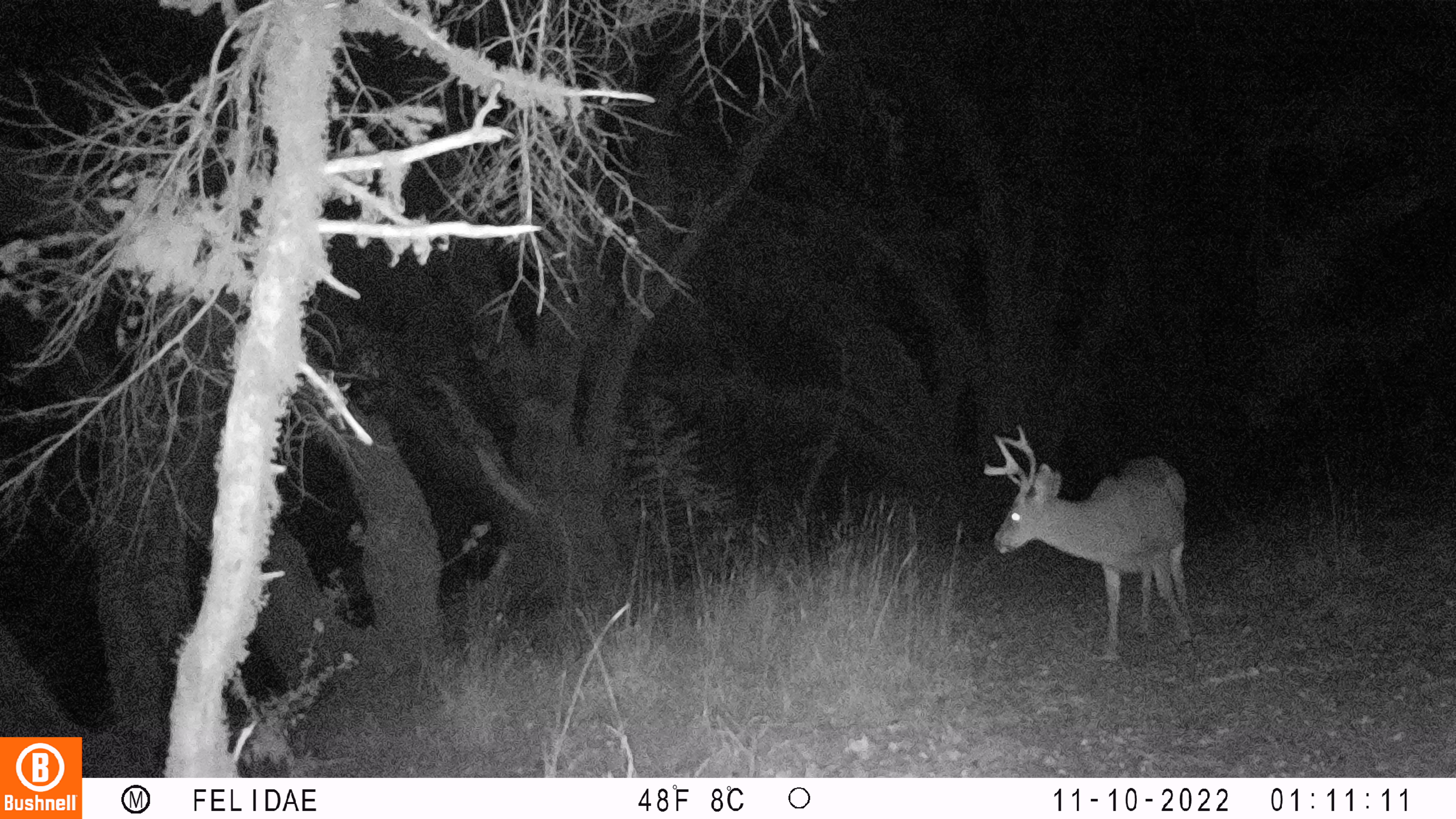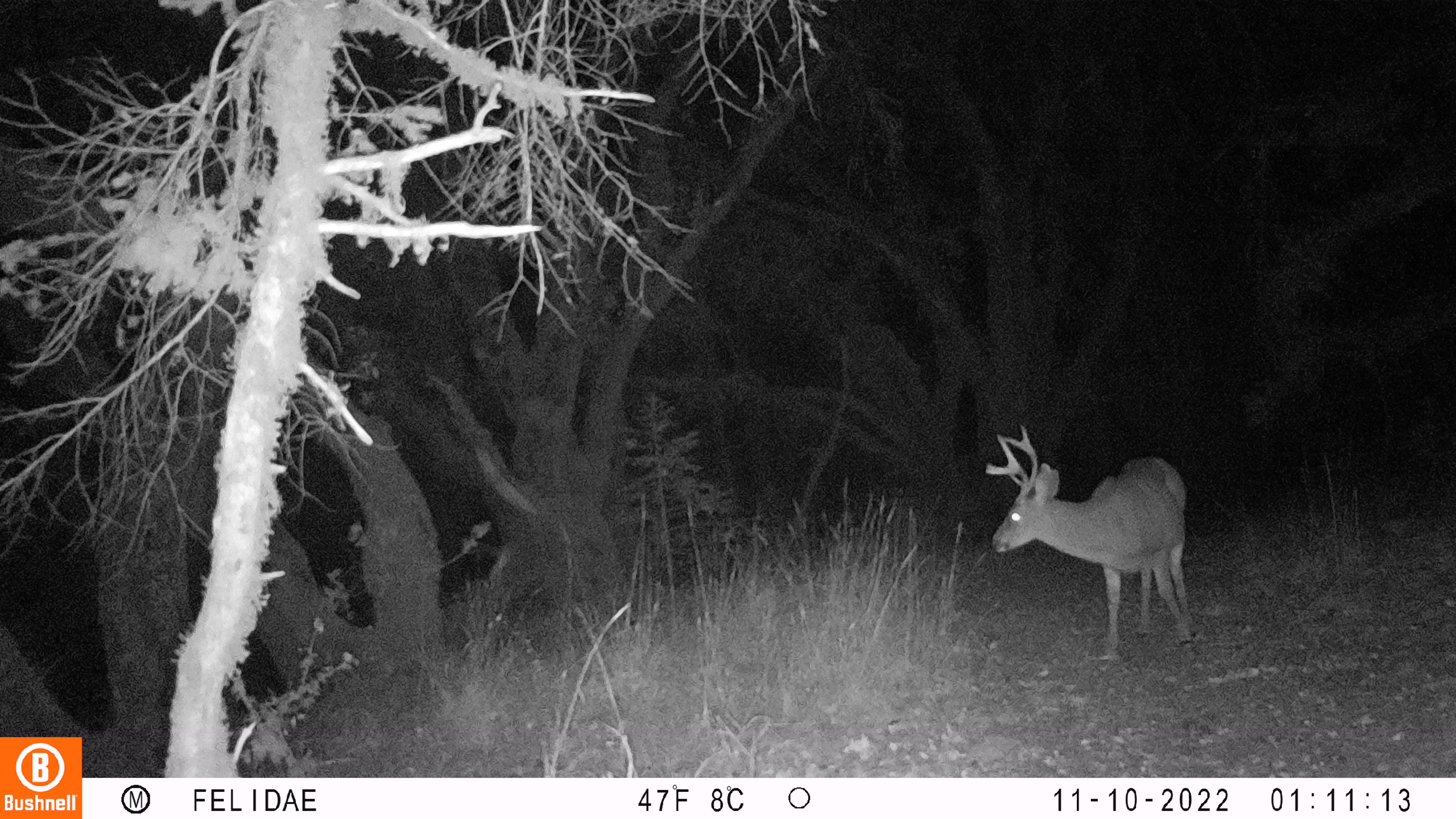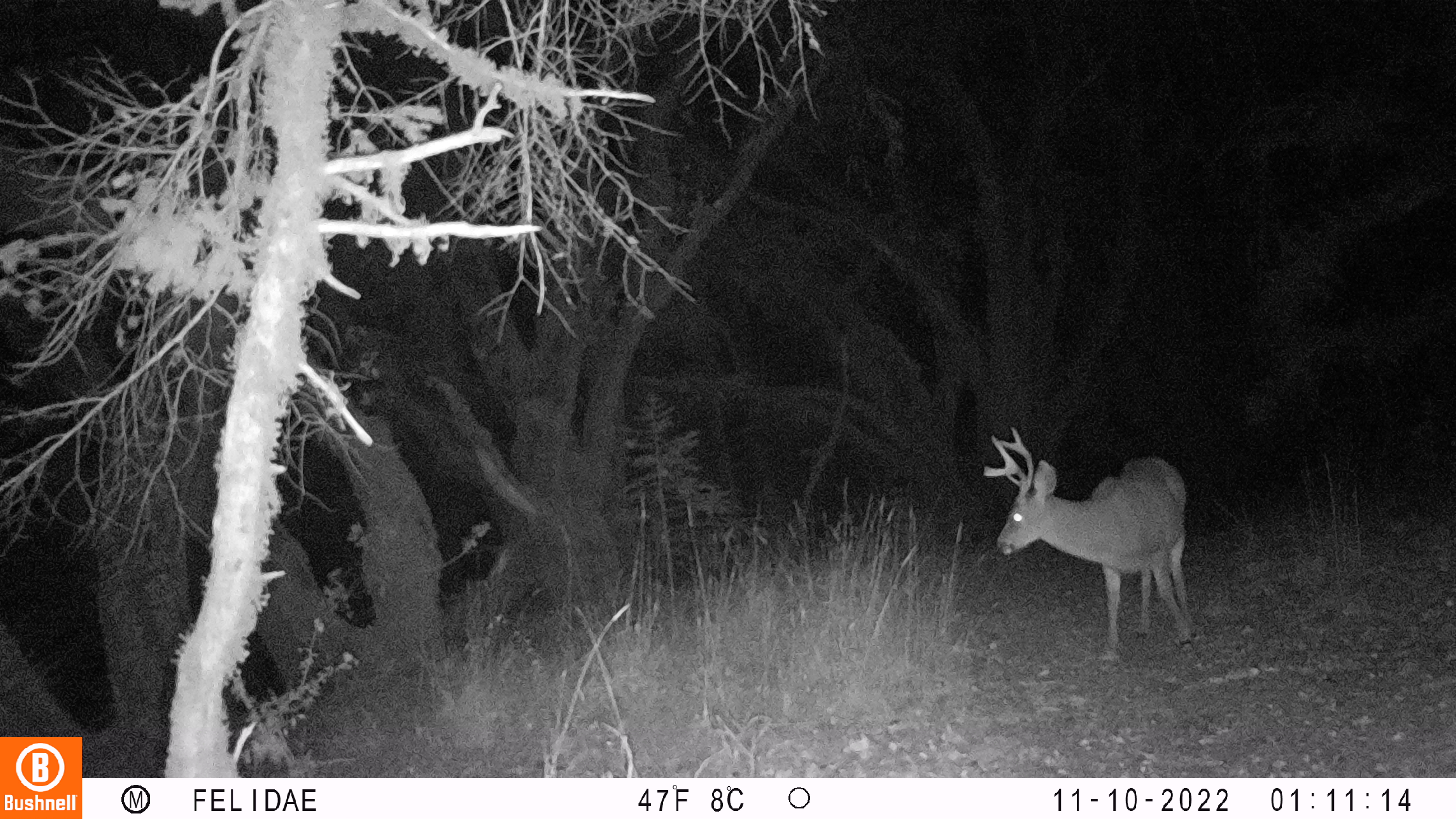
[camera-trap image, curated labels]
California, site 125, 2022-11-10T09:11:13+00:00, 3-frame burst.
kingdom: Animalia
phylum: Chordata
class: Mammalia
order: Artiodactyla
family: Cervidae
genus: Odocoileus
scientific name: Odocoileus hemionus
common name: mule deer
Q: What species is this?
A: Mule deer (Odocoileus hemionus).